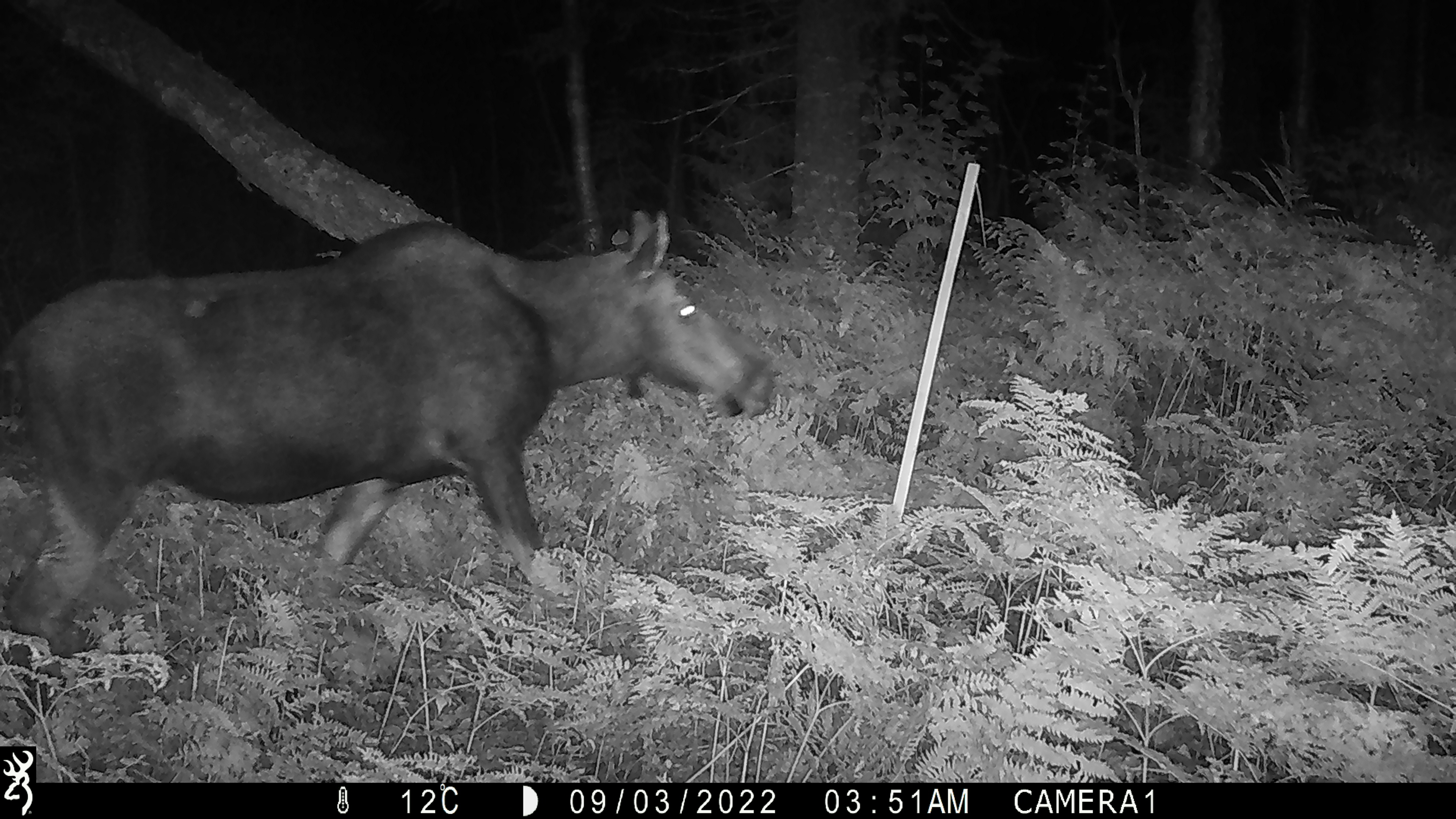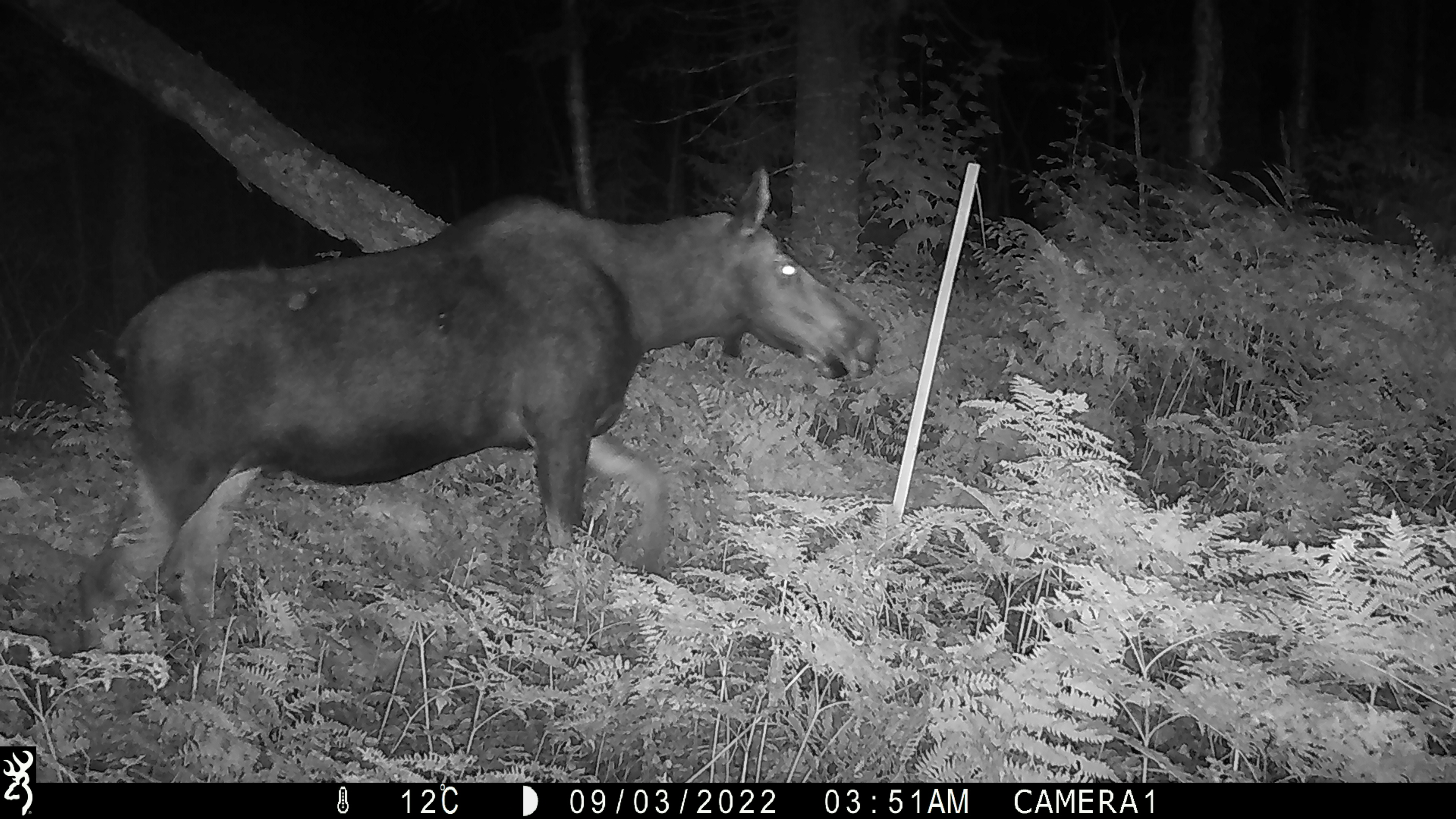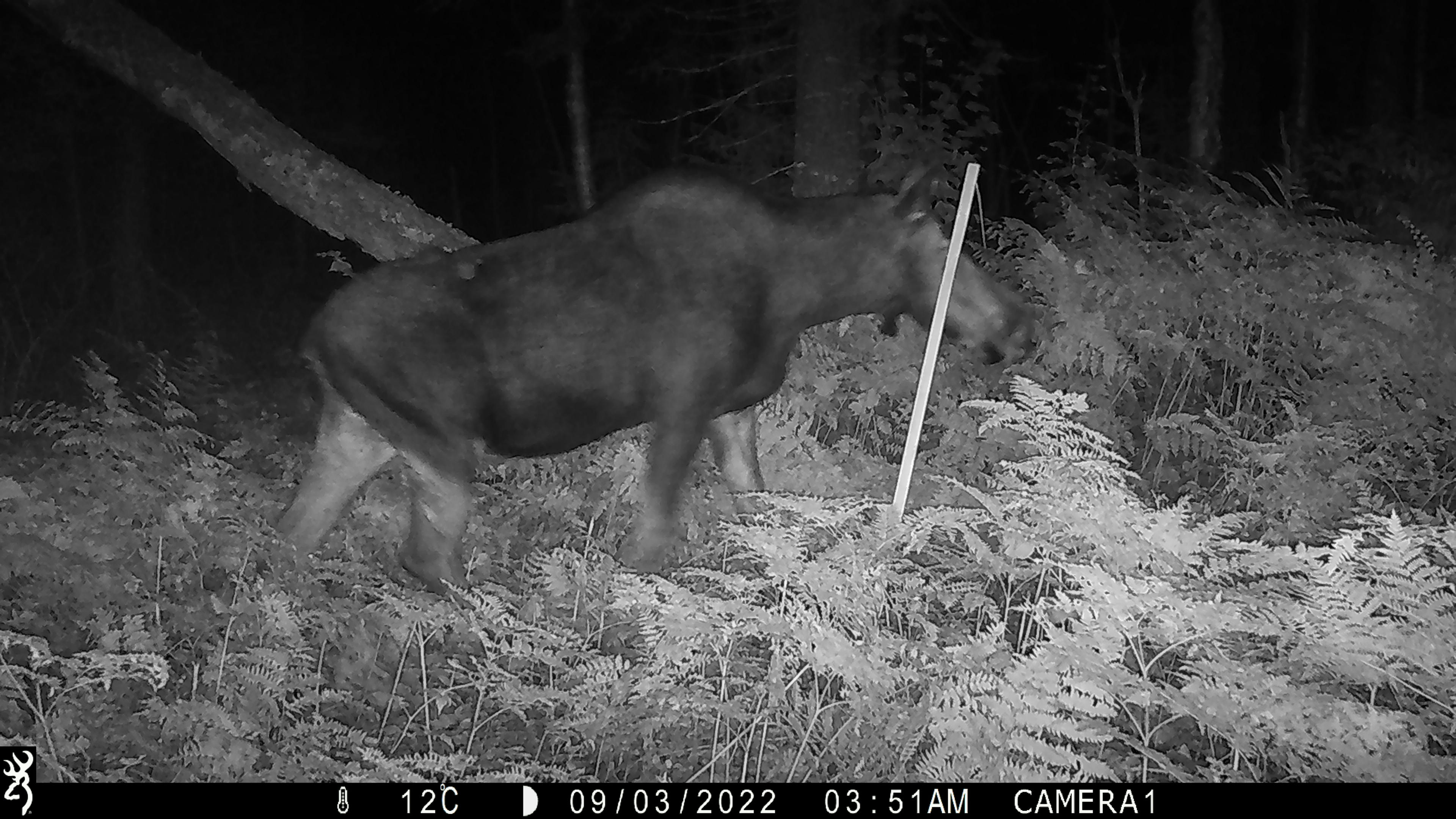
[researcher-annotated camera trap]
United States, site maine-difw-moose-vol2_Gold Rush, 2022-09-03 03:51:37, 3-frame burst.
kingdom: Animalia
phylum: Chordata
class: Mammalia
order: Artiodactyla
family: Cervidae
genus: Alces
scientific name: Alces alces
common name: moose